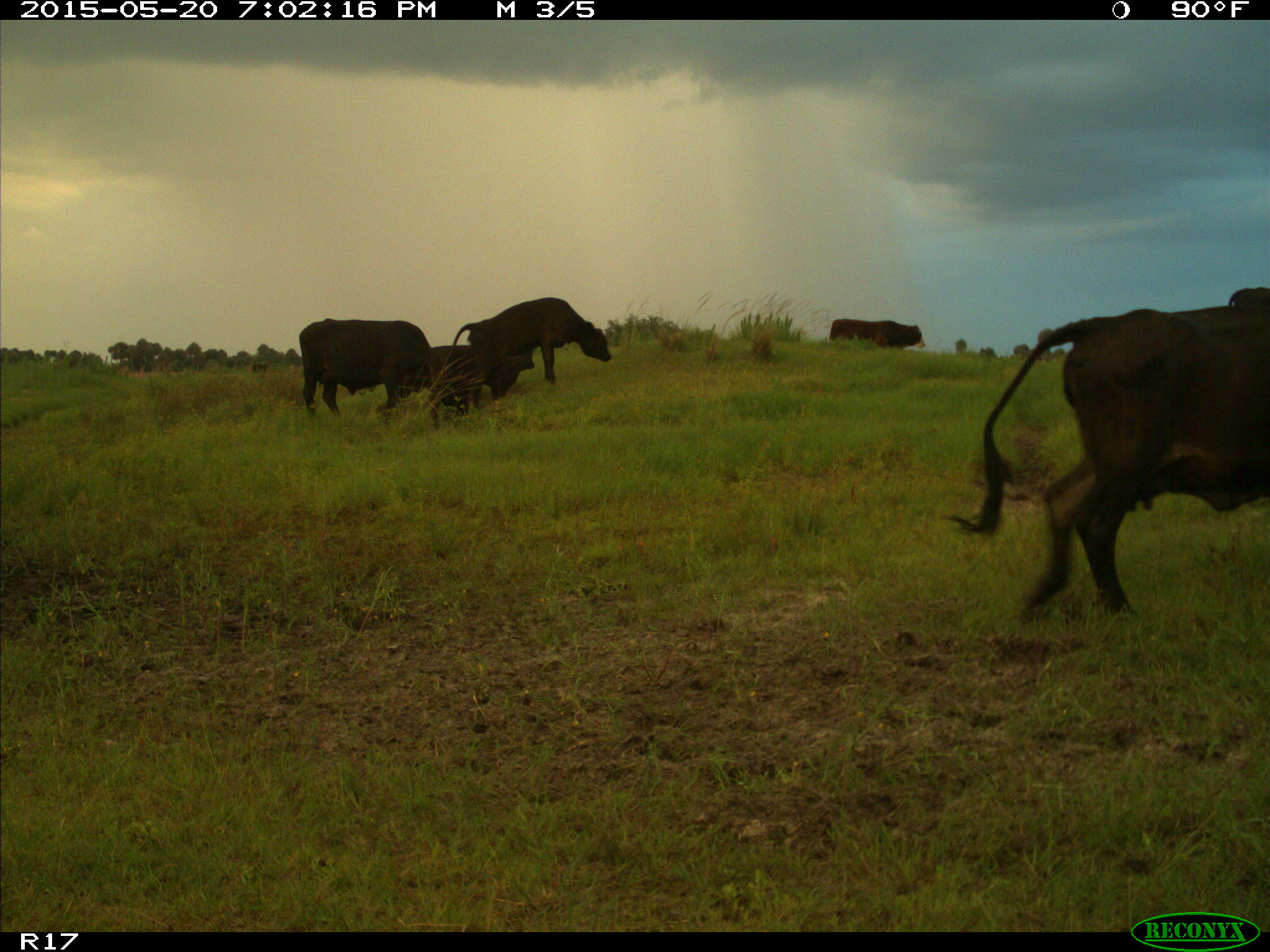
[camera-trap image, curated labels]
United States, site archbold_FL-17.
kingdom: Animalia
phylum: Chordata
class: Mammalia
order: Artiodactyla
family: Bovidae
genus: Bos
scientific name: Bos taurus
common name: domestic cow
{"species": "Bos taurus (domestic cow)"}